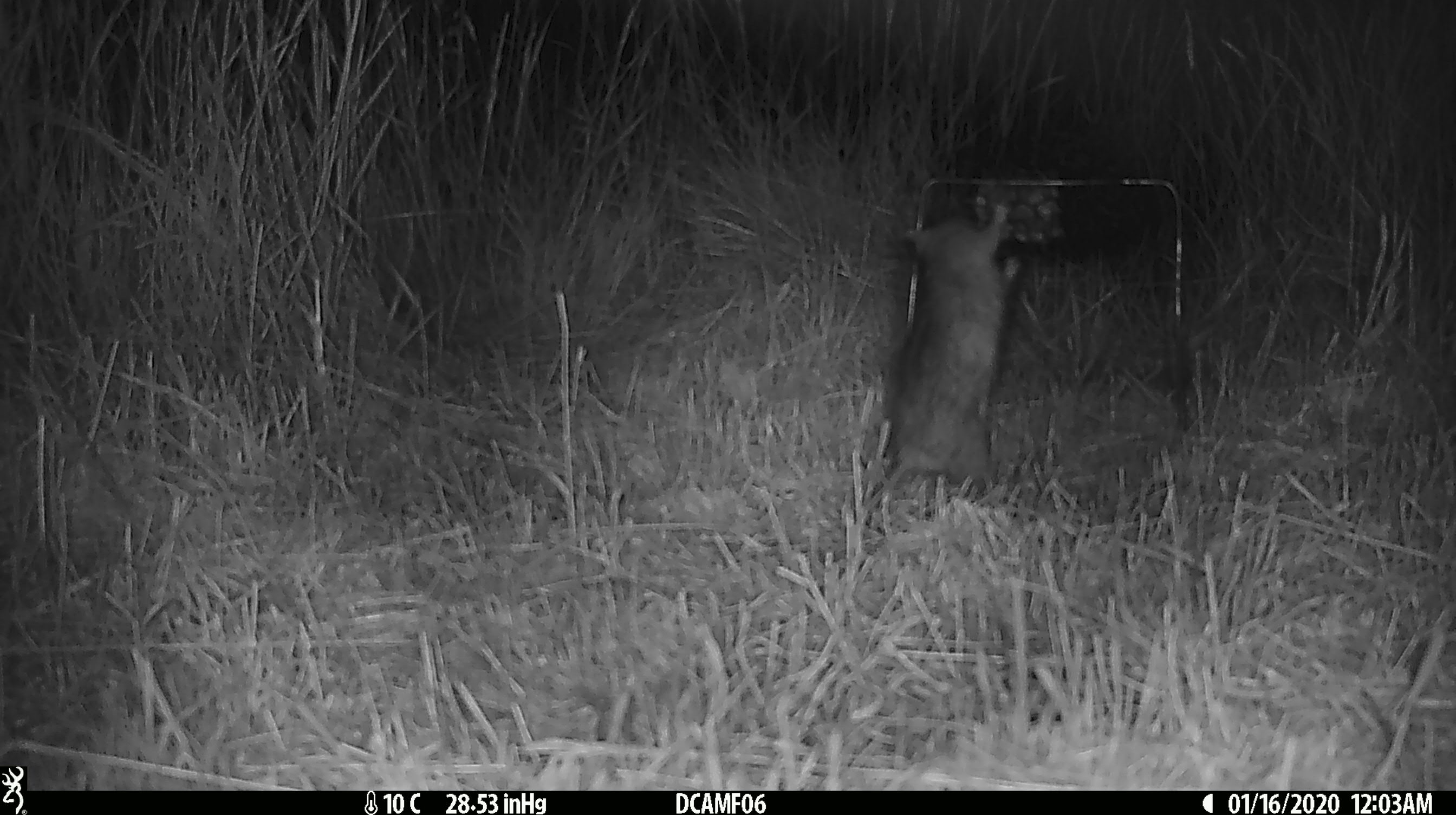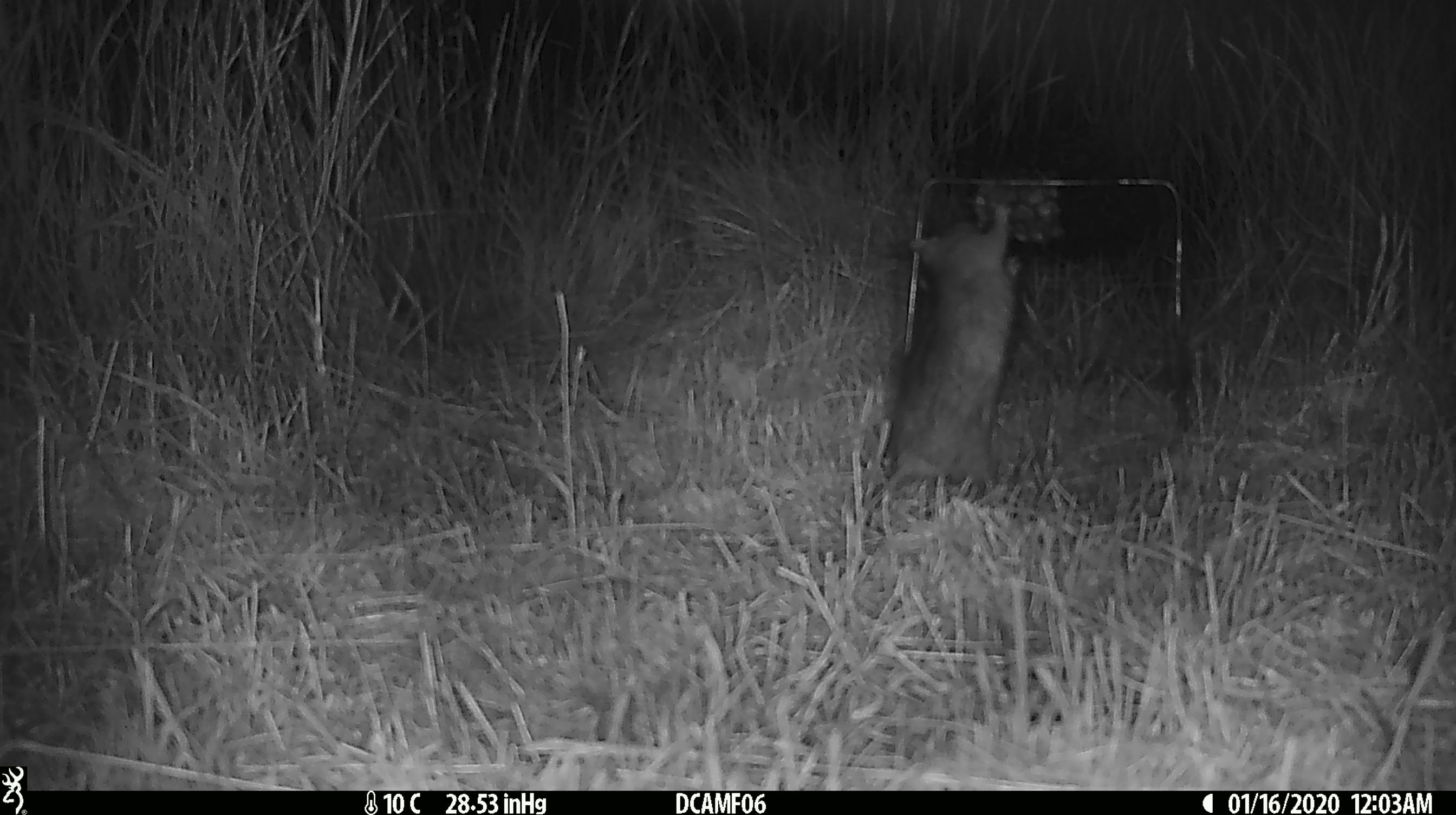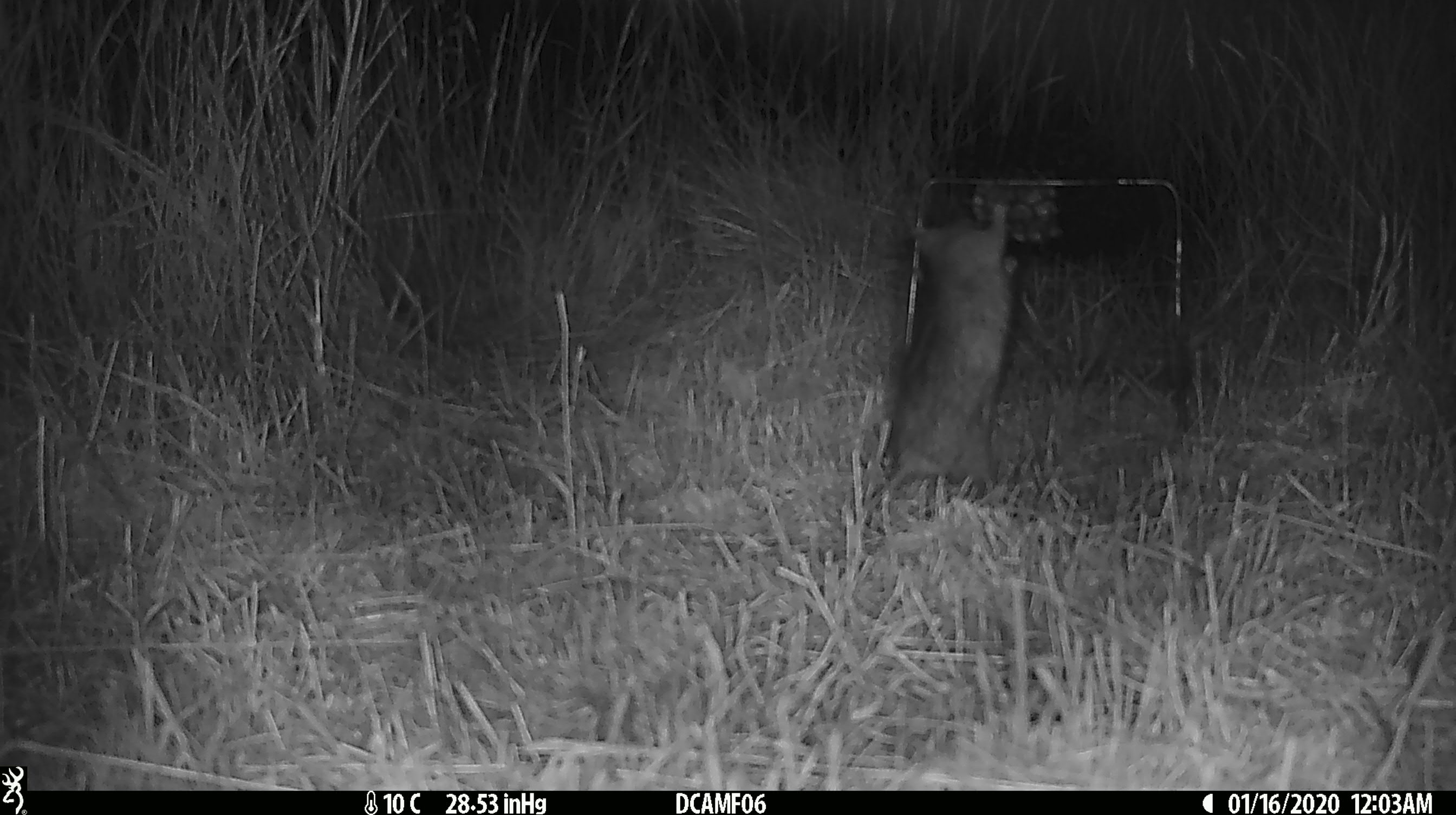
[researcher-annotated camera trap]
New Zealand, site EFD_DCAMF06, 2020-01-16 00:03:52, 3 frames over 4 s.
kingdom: Animalia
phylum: Chordata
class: Mammalia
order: Rodentia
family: Muridae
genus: Rattus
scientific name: Rattus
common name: rat